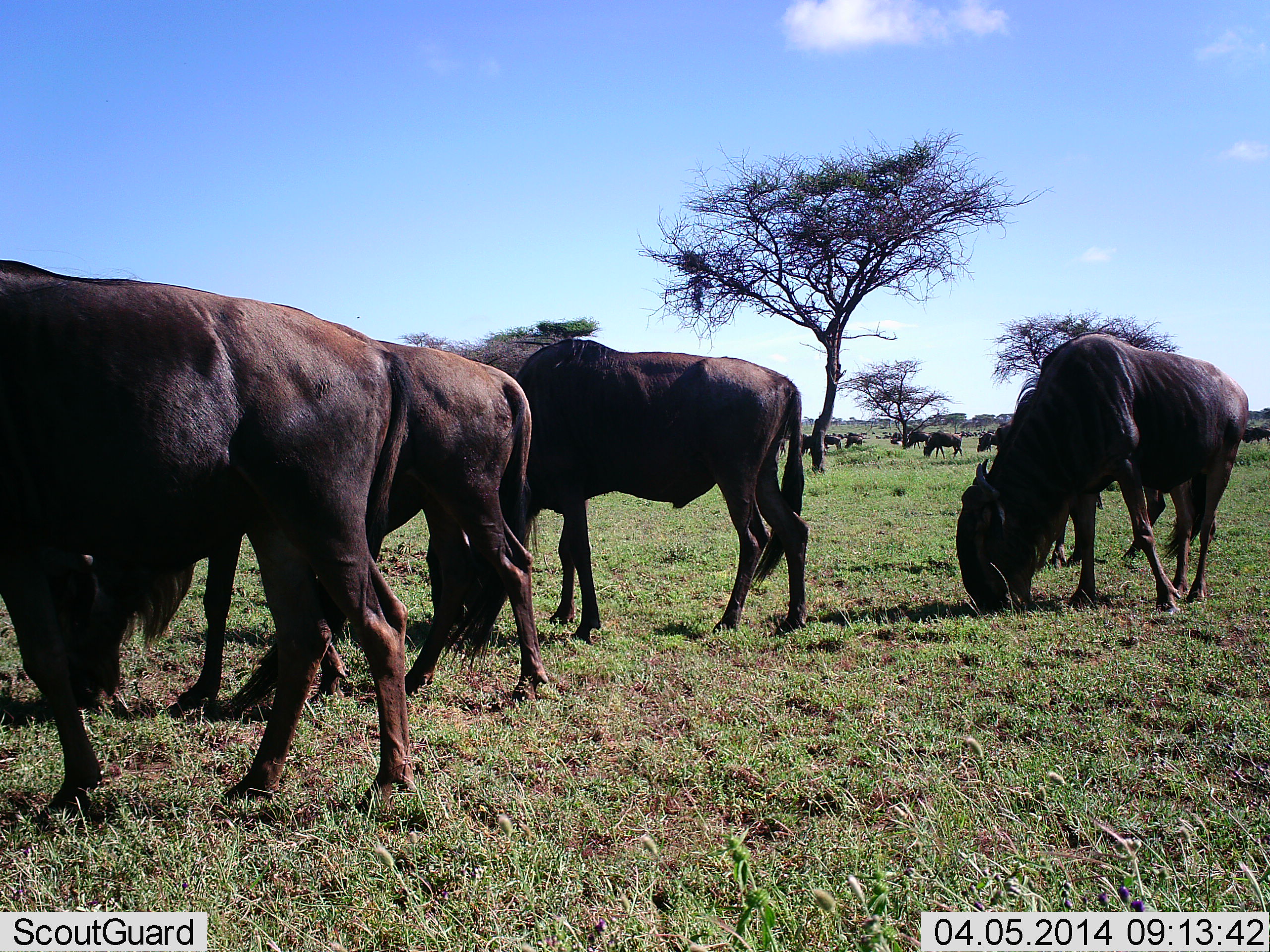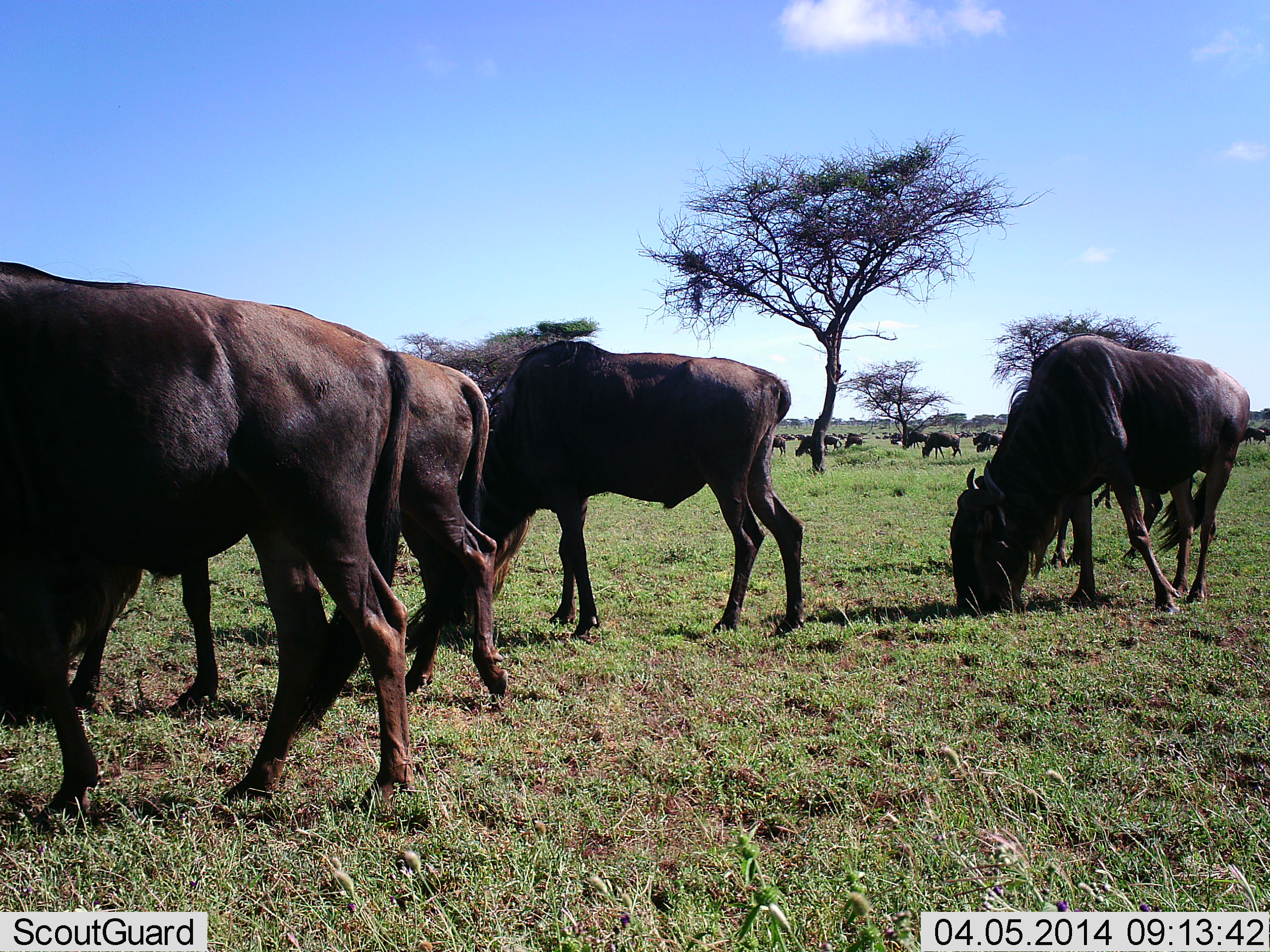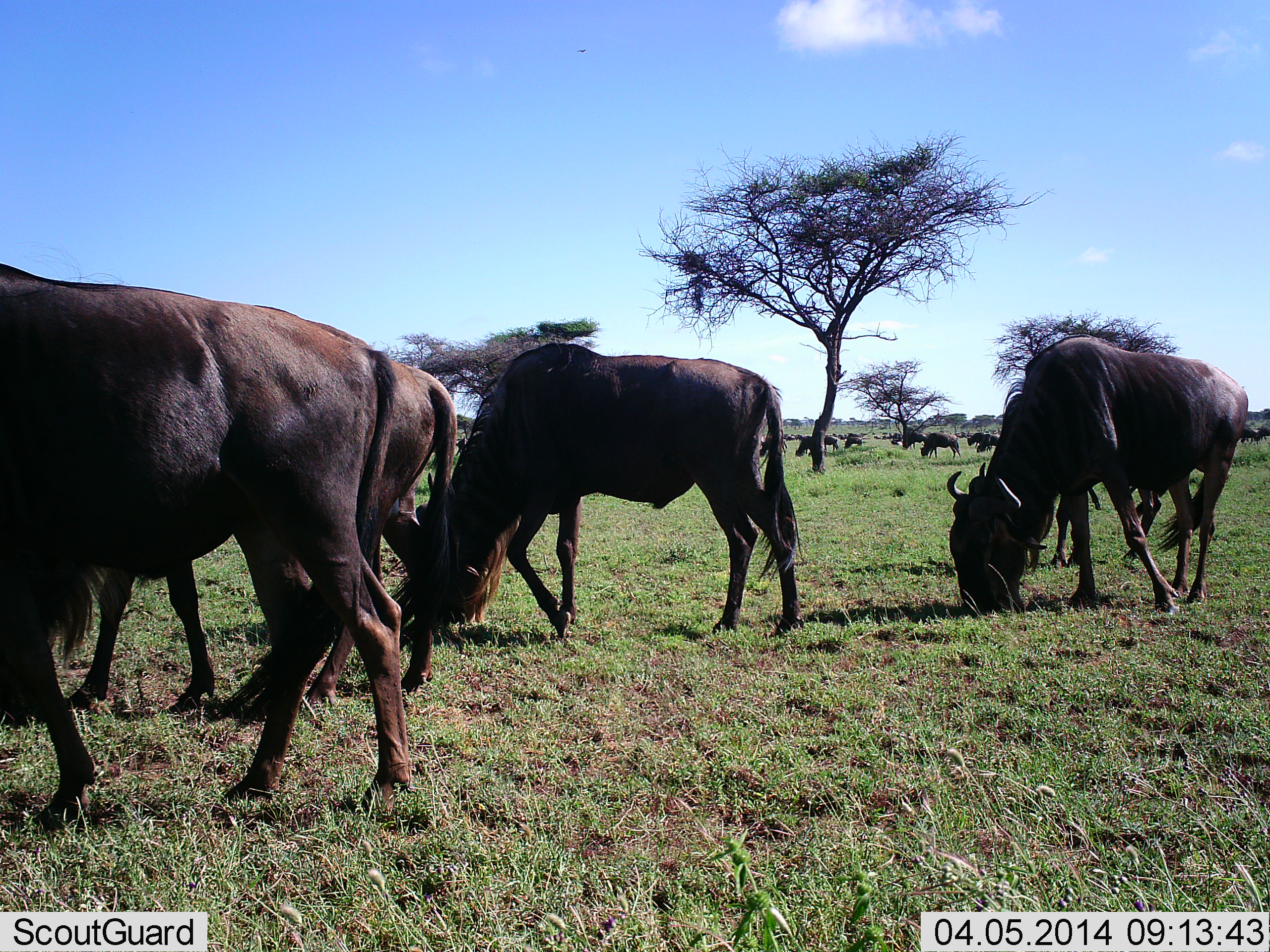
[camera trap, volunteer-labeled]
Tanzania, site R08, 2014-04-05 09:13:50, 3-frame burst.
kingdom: Animalia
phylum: Chordata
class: Mammalia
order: Artiodactyla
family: Bovidae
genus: Connochaetes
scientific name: Connochaetes taurinus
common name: blue wildebeest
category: wildebeest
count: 11-50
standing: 40%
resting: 0%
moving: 40%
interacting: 0%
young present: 0%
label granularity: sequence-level